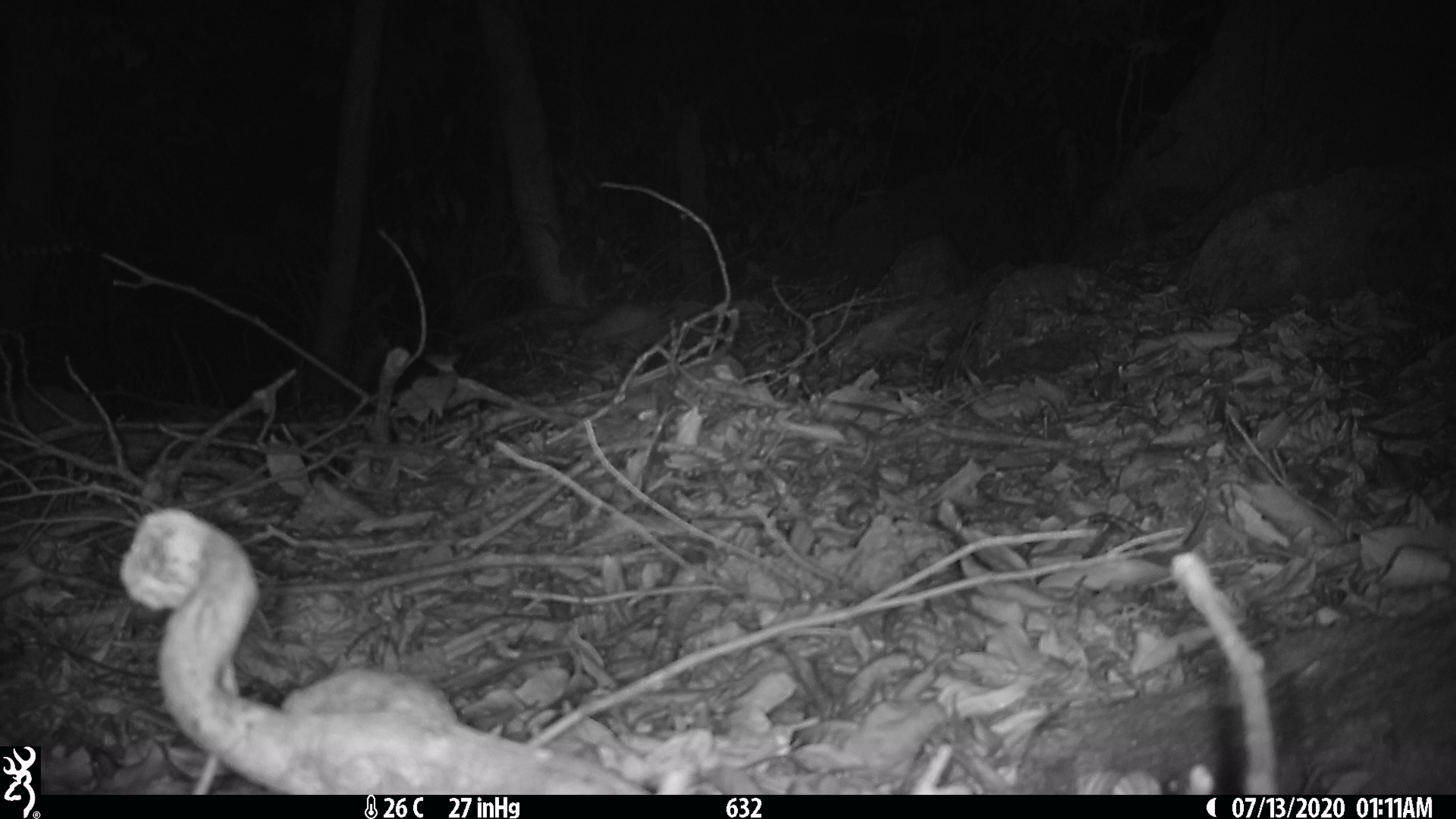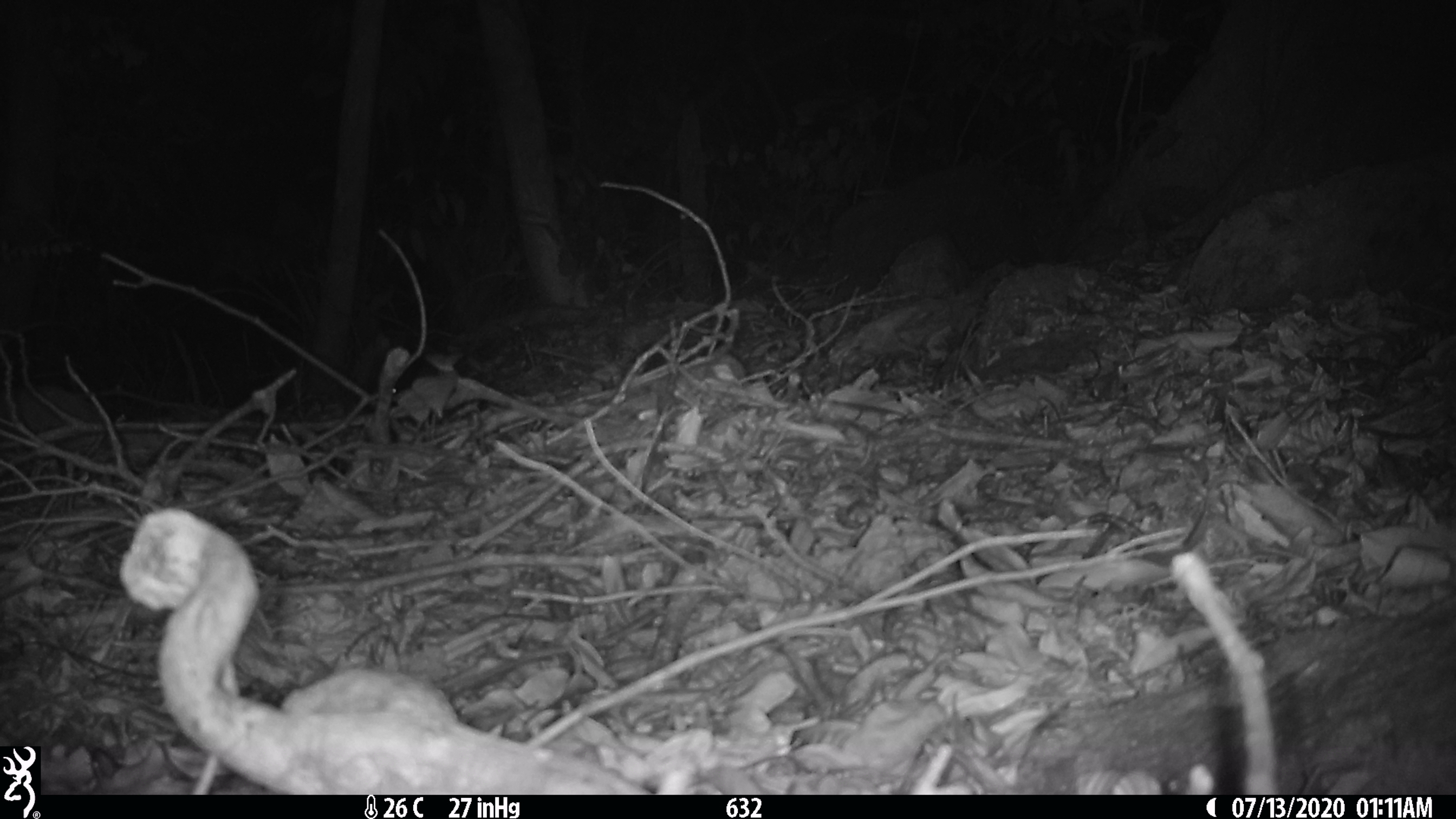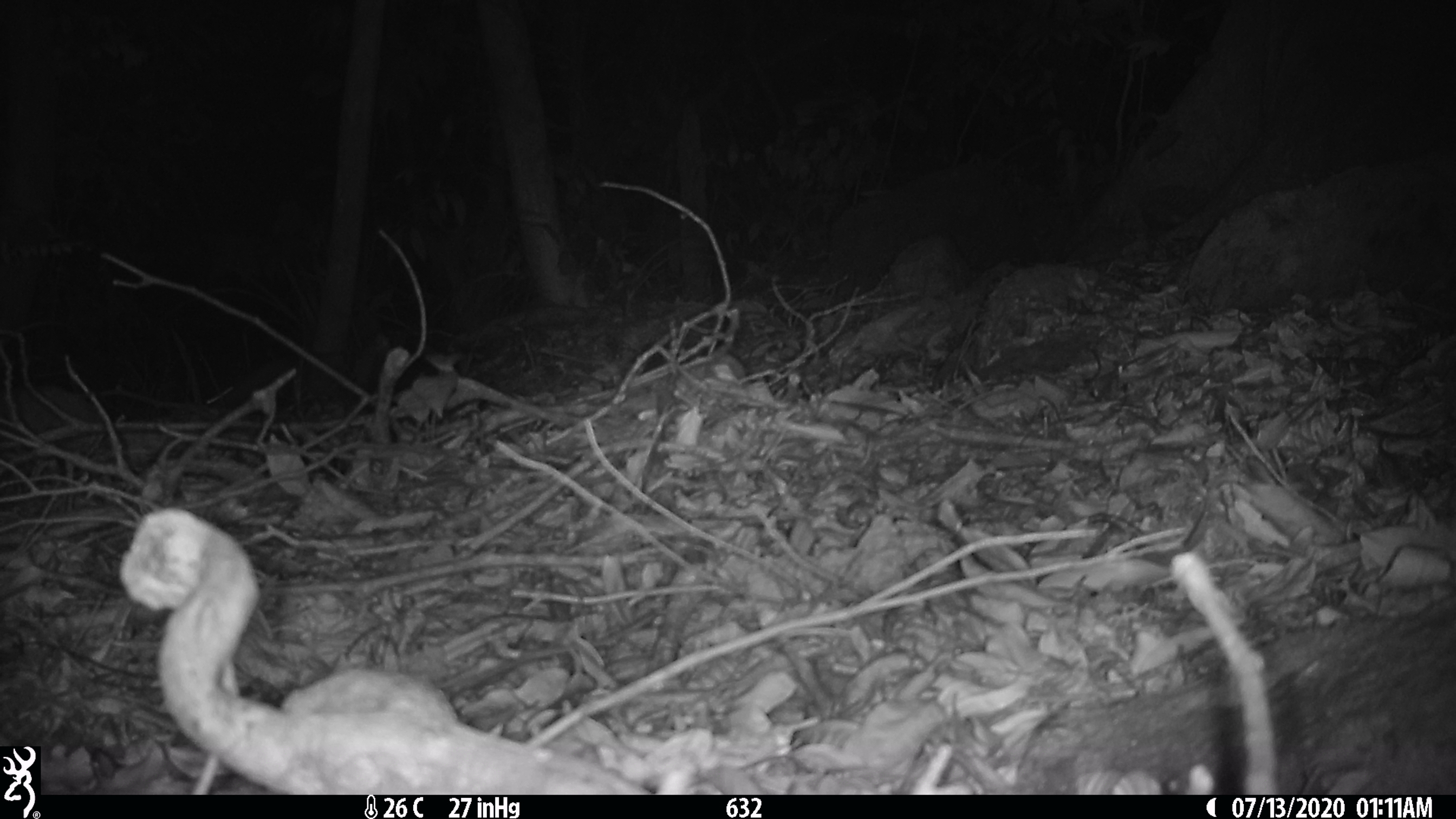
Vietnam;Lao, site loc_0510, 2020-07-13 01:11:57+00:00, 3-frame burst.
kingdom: Animalia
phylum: Chordata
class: Mammalia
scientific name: Mammalia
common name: mammal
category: unidentified small mammal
Unidentified small mammal (mammal) (Mammalia). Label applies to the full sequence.